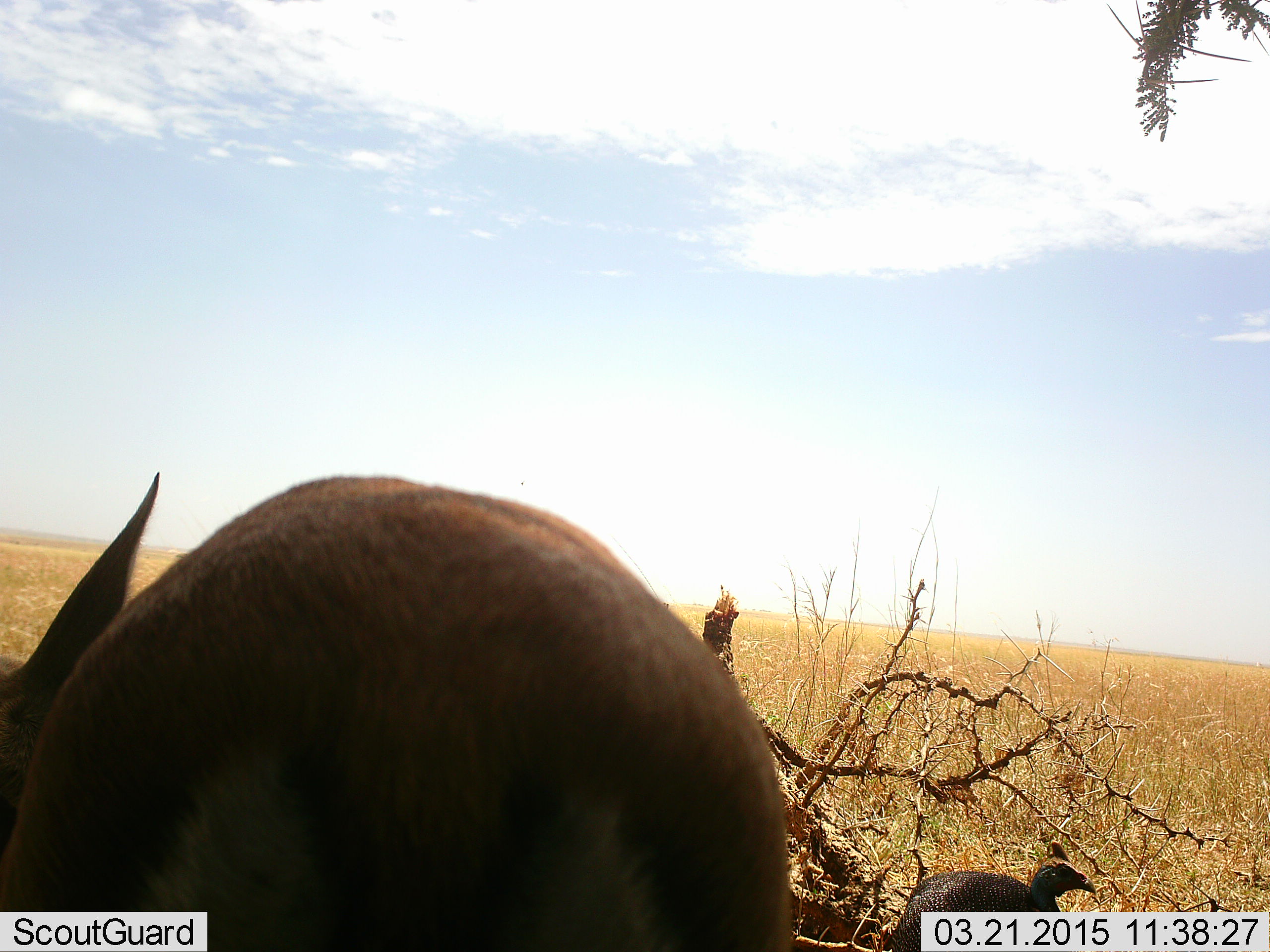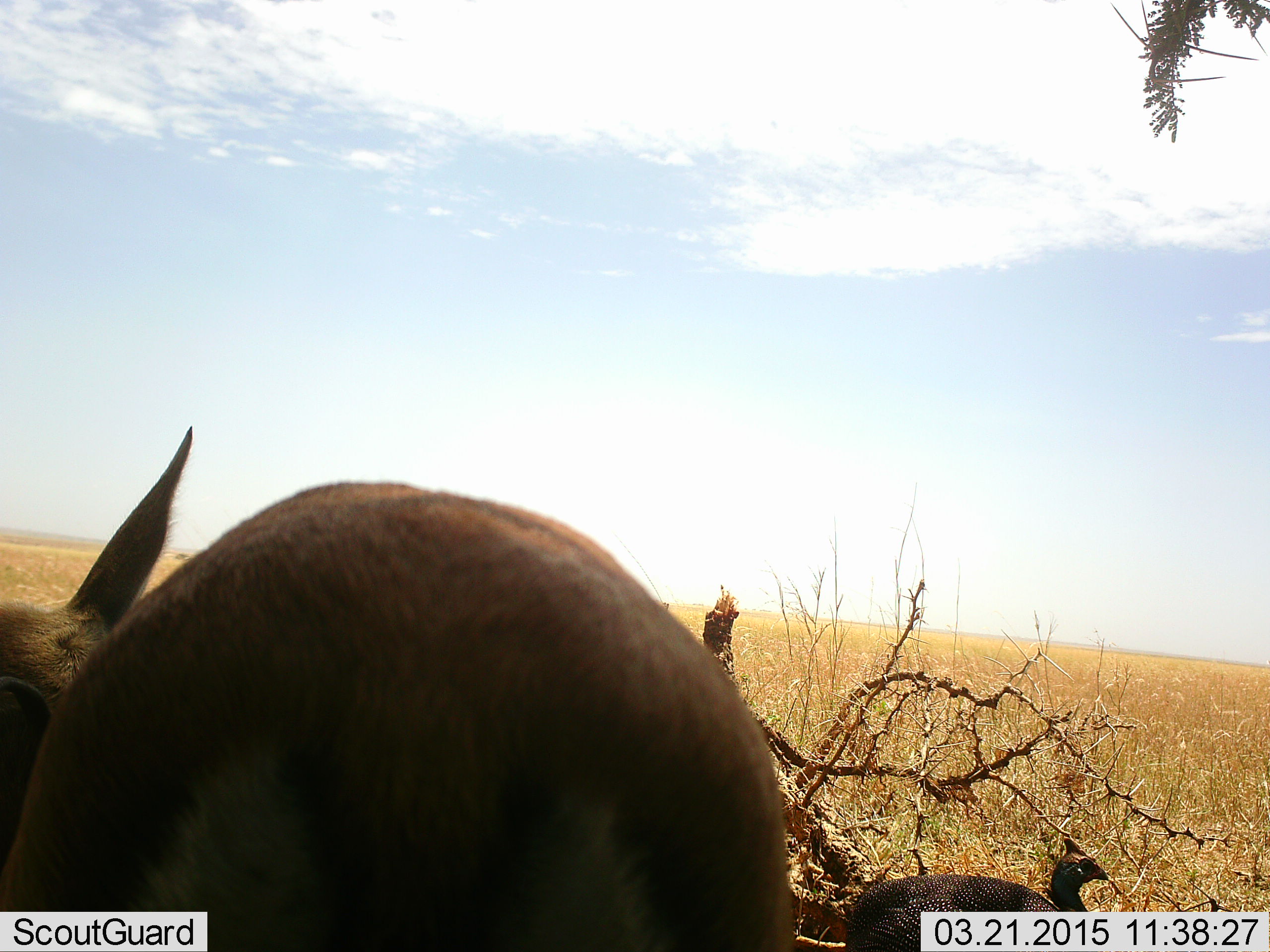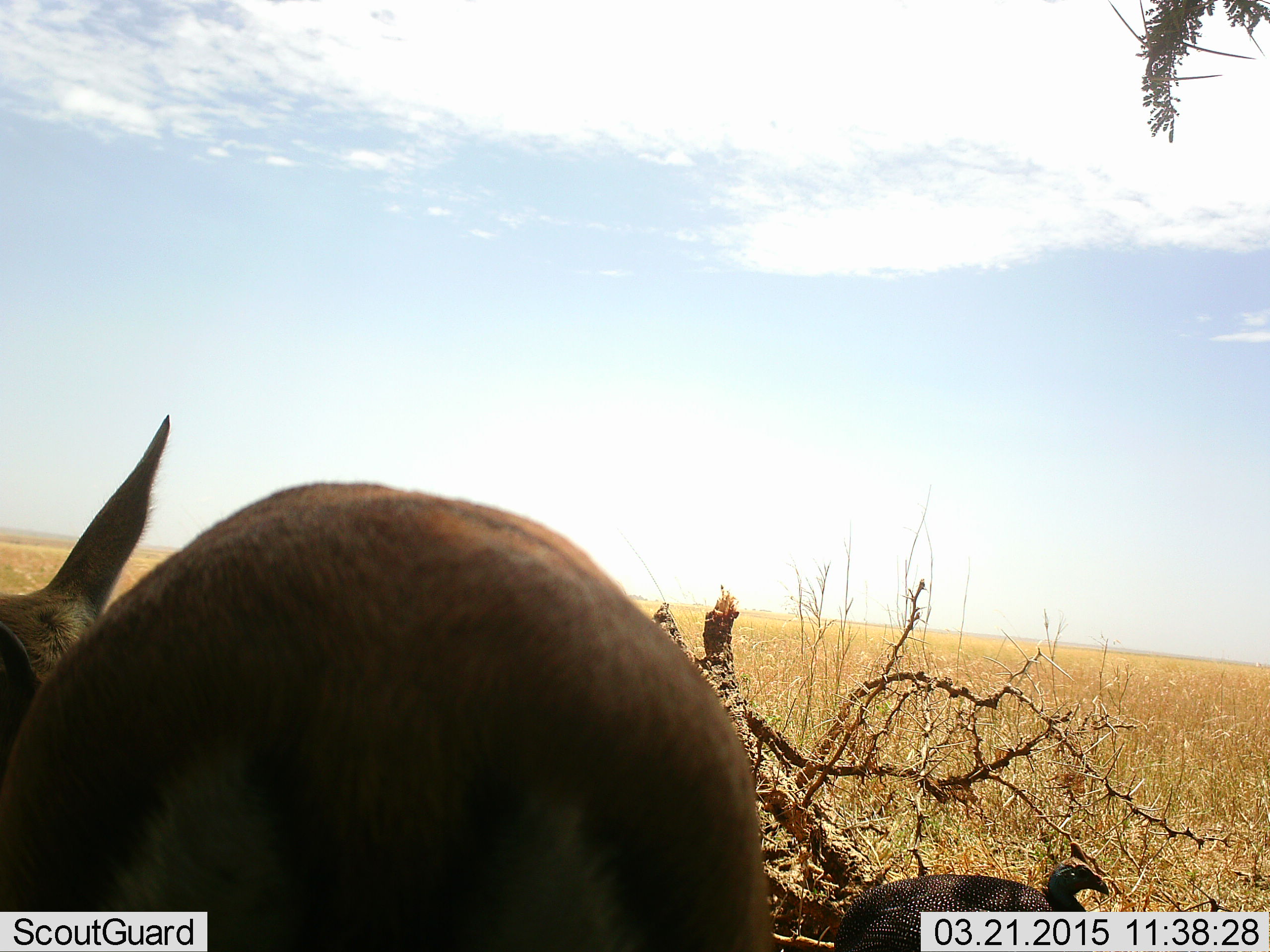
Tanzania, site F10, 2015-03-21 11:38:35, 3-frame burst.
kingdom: Animalia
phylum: Chordata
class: Mammalia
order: Artiodactyla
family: Bovidae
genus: Eudorcas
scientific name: Eudorcas thomsonii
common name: thomson's gazelle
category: gazellethomsons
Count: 1.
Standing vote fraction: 100%.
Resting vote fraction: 0%.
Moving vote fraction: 8%.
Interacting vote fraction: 0%.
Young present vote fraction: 0%.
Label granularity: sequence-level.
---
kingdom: Animalia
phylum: Chordata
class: Aves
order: Galliformes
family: Numididae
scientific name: Numididae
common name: guinea fowl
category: guineafowl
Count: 1.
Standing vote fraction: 100%.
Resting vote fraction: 0%.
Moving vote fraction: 15%.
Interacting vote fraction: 0%.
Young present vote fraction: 0%.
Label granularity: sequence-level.